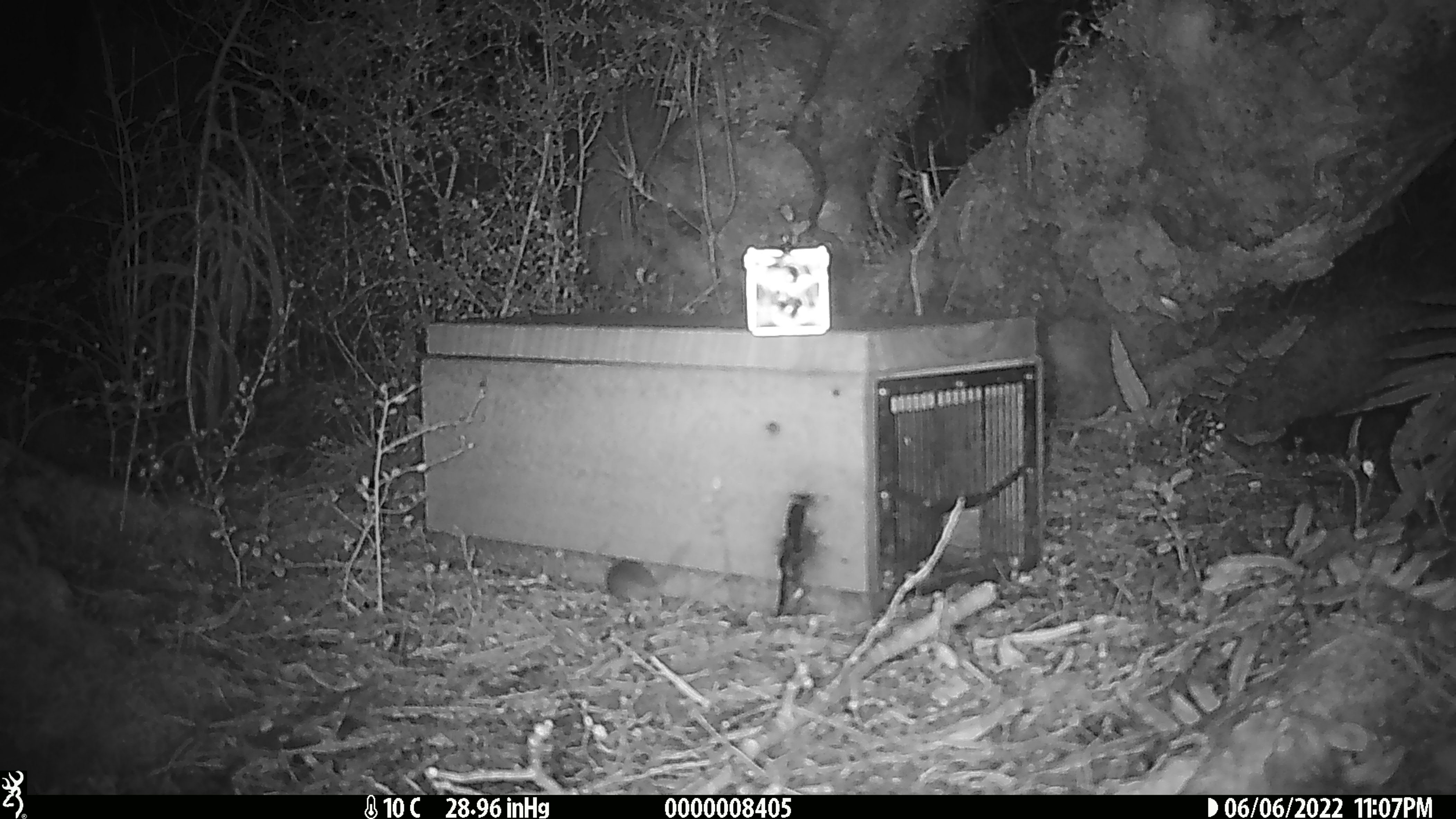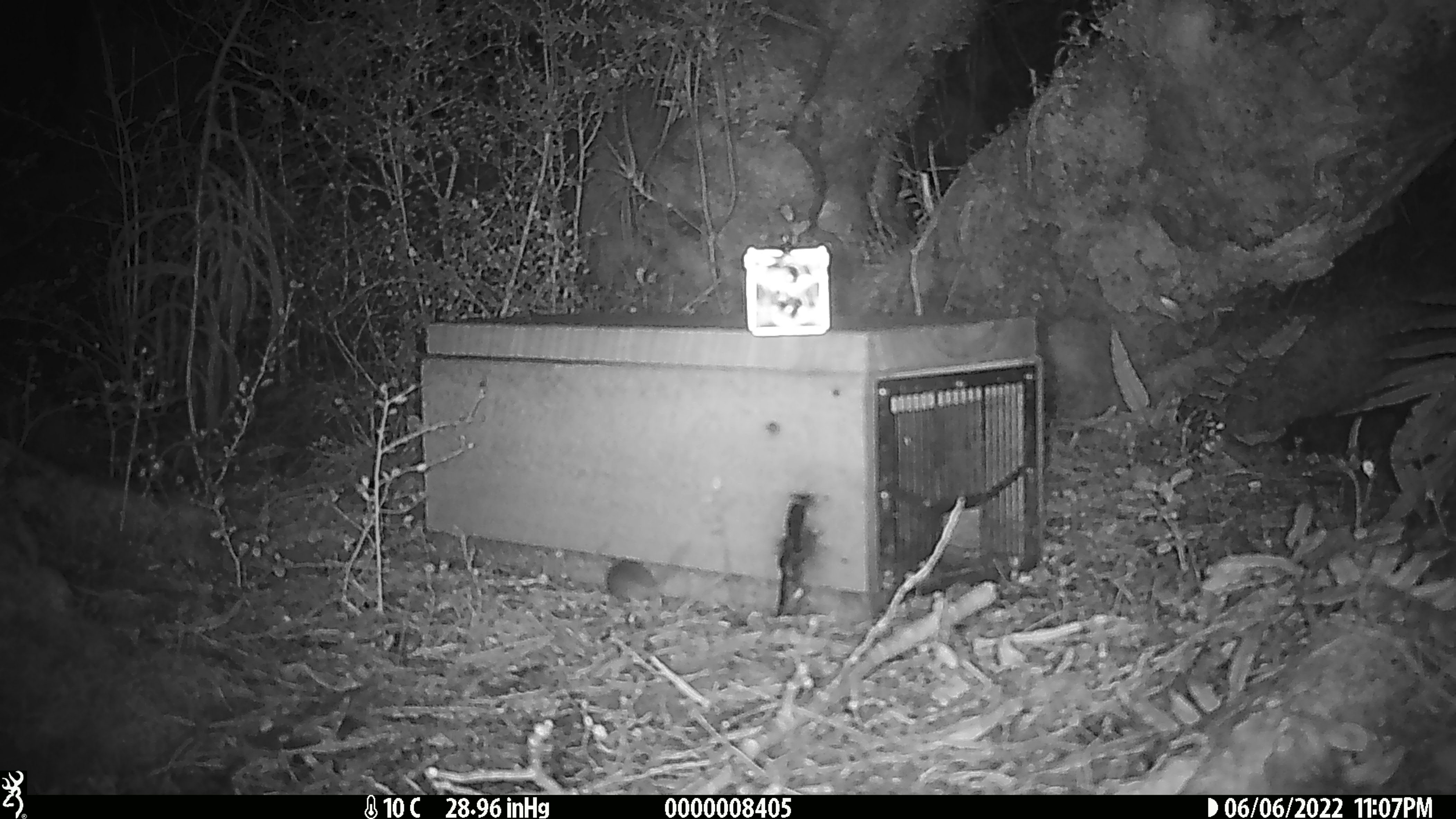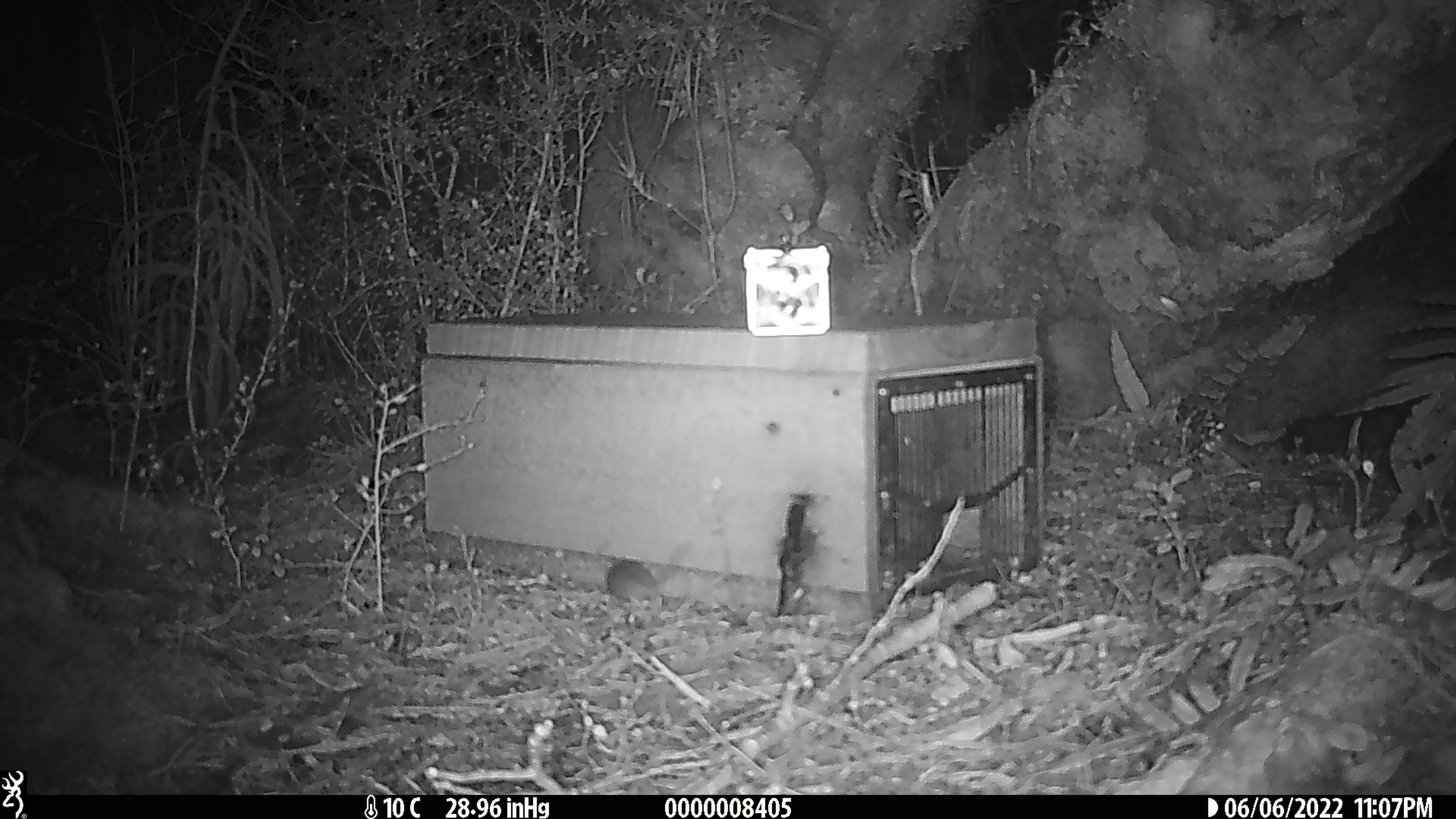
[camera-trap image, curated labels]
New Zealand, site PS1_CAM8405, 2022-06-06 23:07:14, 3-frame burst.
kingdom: Animalia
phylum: Chordata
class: Mammalia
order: Rodentia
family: Muridae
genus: Mus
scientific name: Mus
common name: mouse